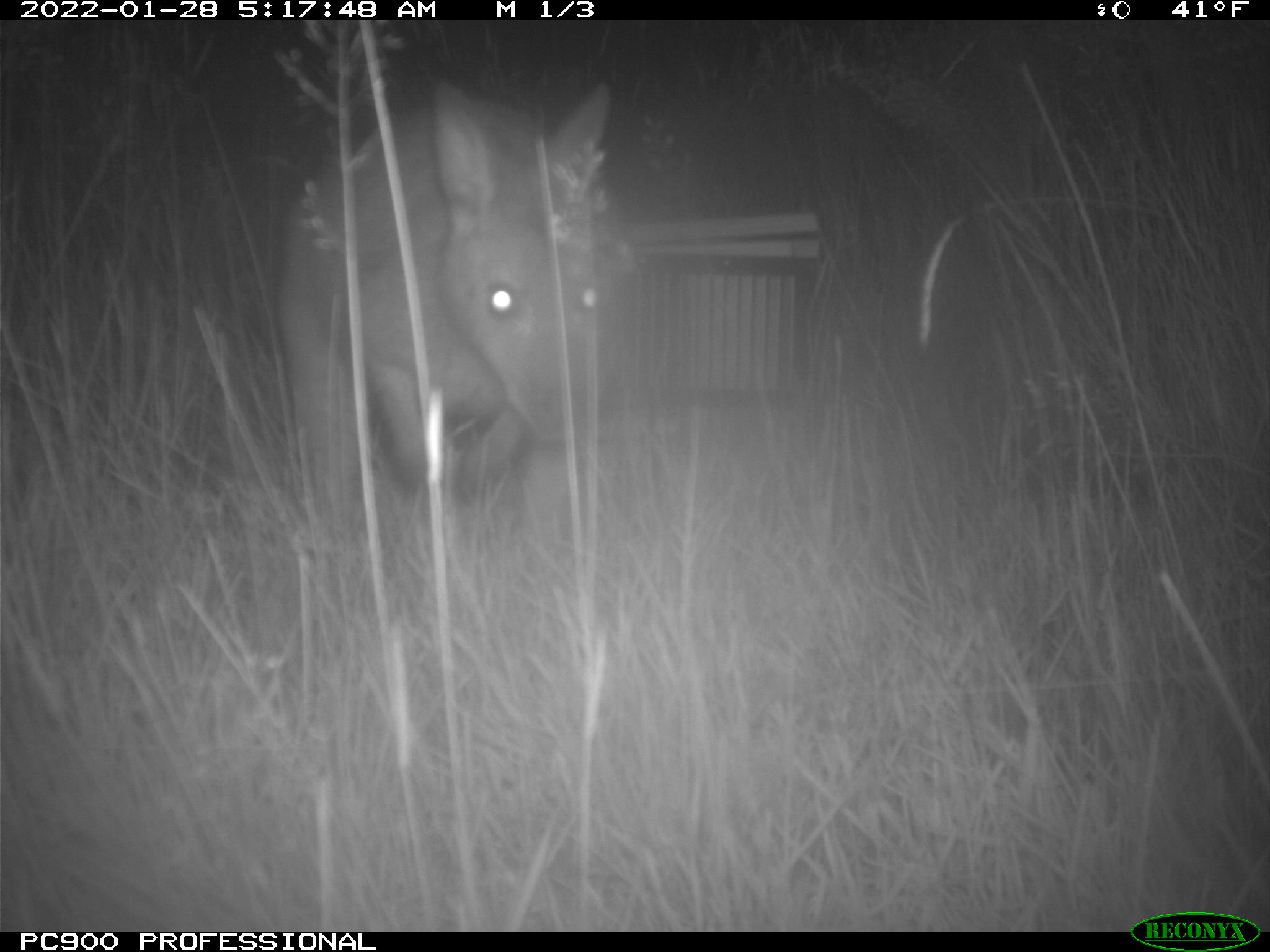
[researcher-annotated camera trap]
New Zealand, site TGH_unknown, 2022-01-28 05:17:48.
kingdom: Animalia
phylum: Chordata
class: Mammalia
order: Diprotodontia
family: Macropodidae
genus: Notamacropus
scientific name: Notamacropus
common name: wallaby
Wallaby (Notamacropus).